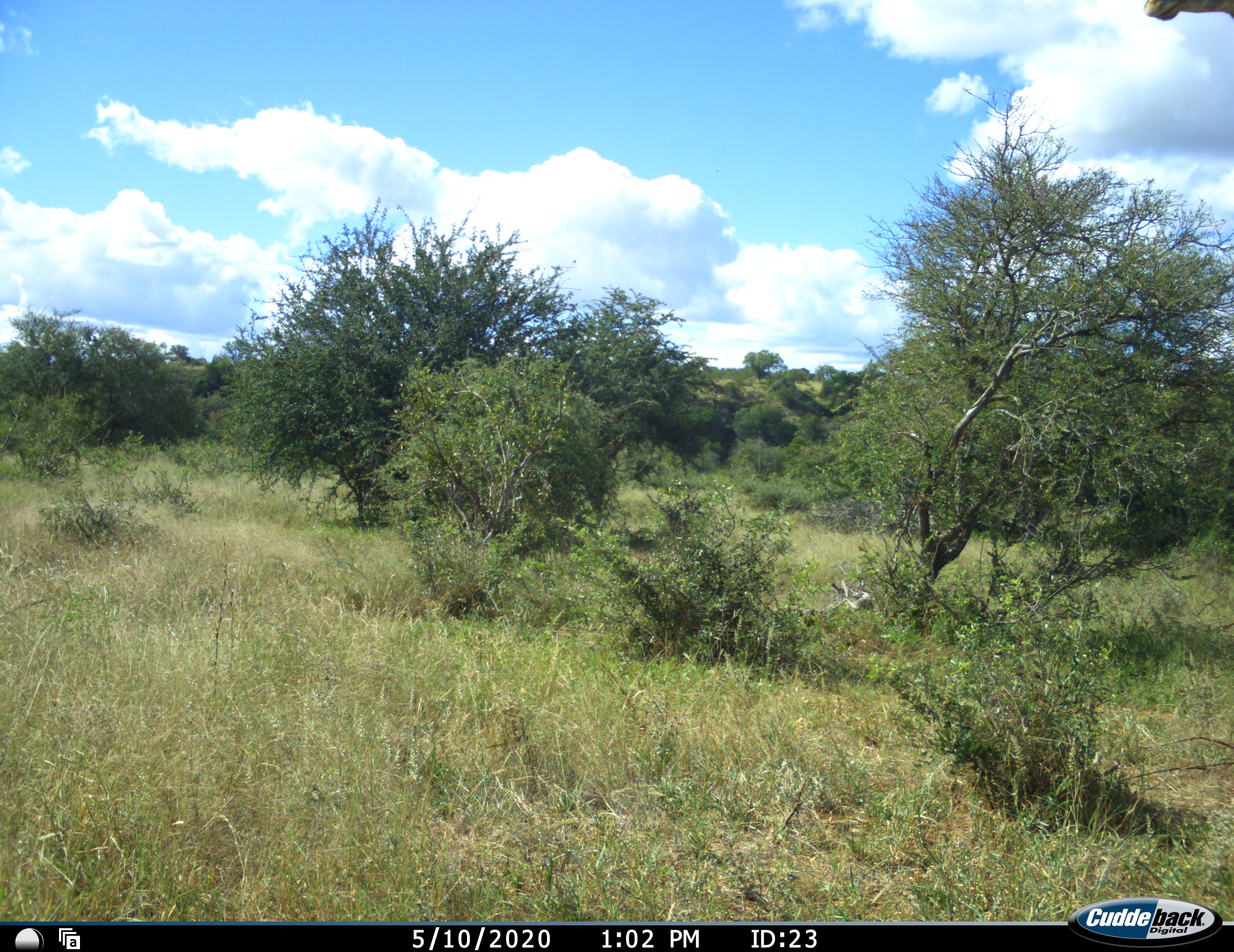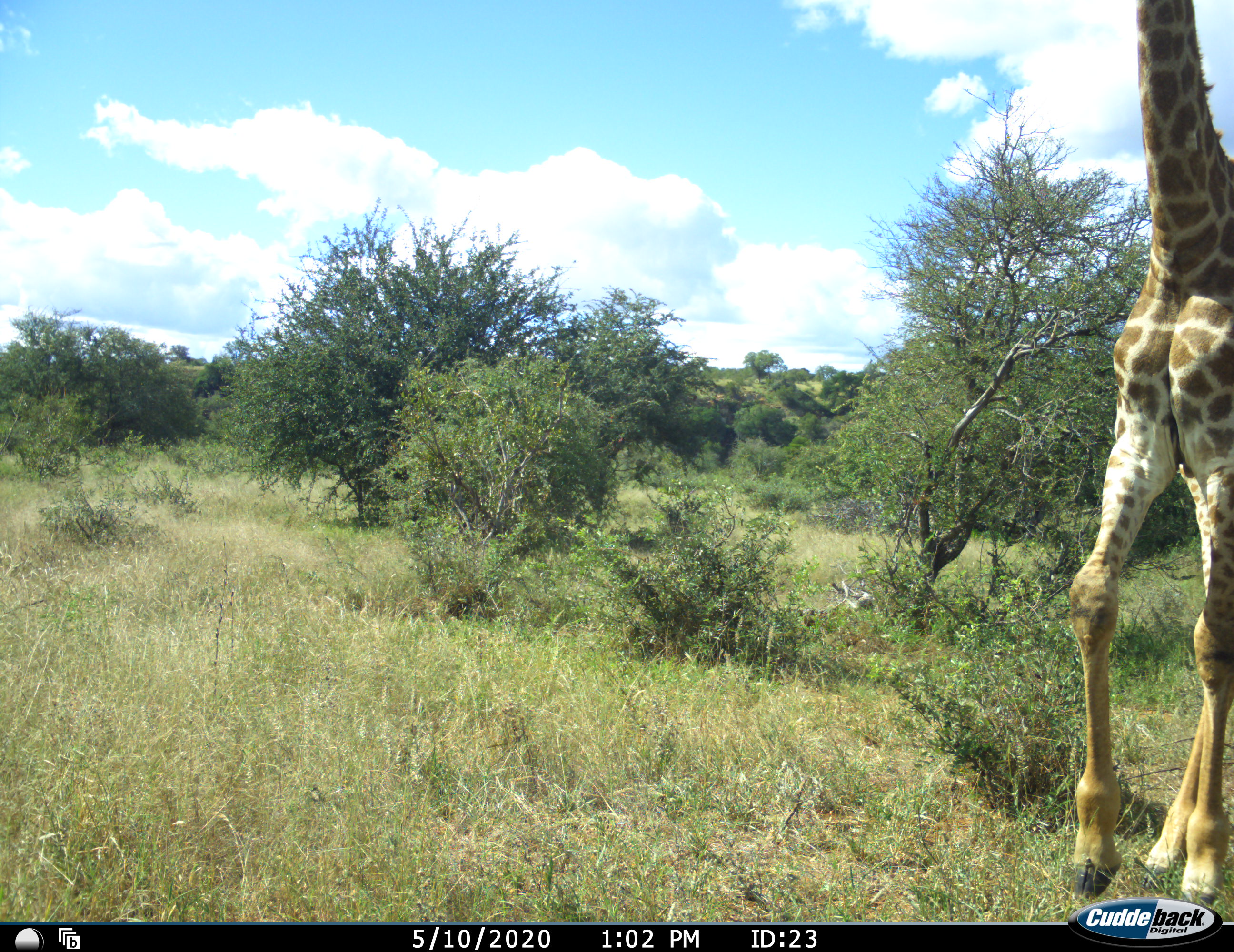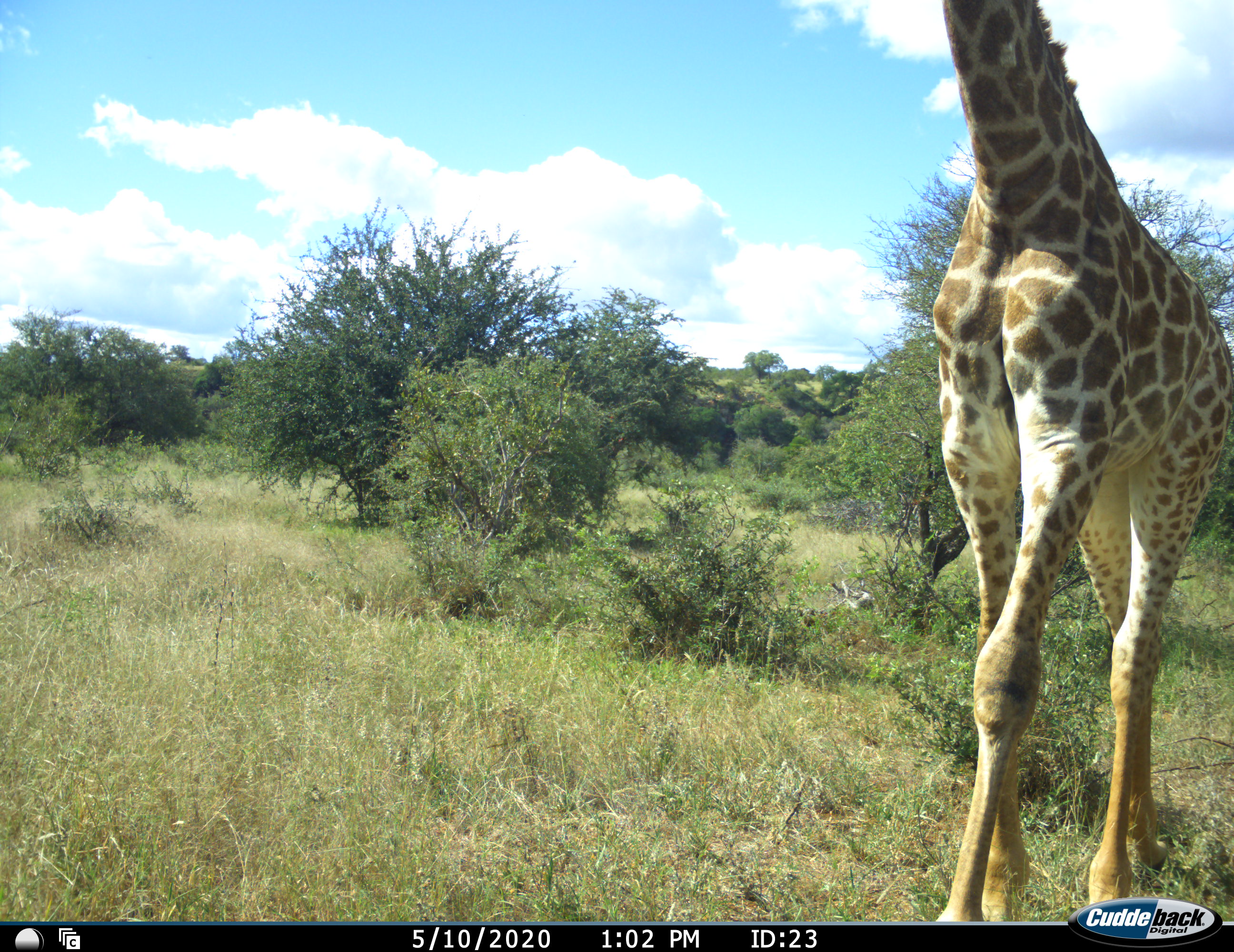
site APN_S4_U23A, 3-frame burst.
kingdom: Animalia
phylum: Chordata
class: Mammalia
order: Artiodactyla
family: Giraffidae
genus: Giraffa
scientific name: Giraffa camelopardalis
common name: giraffe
Giraffe (Giraffa camelopardalis), count 1. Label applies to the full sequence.